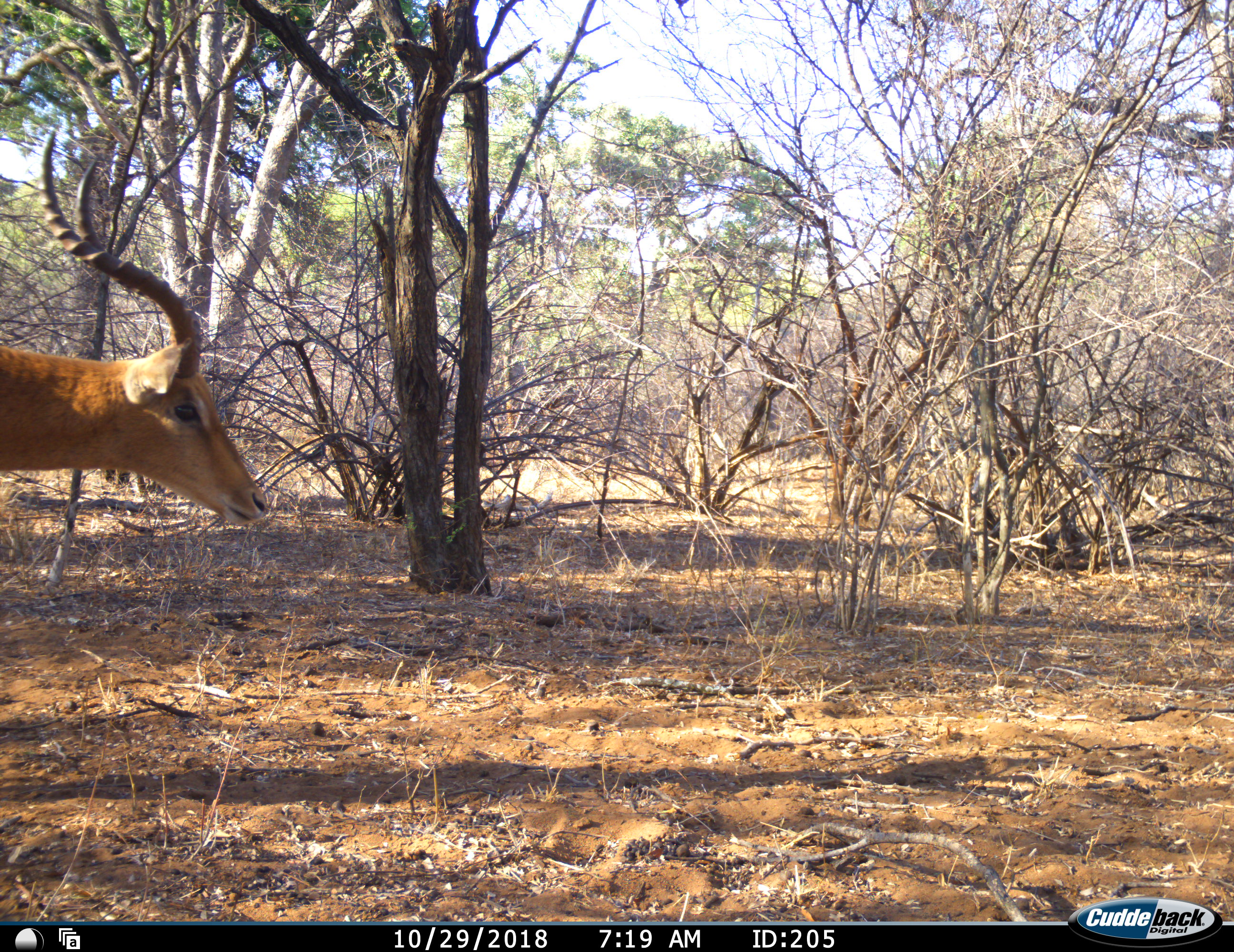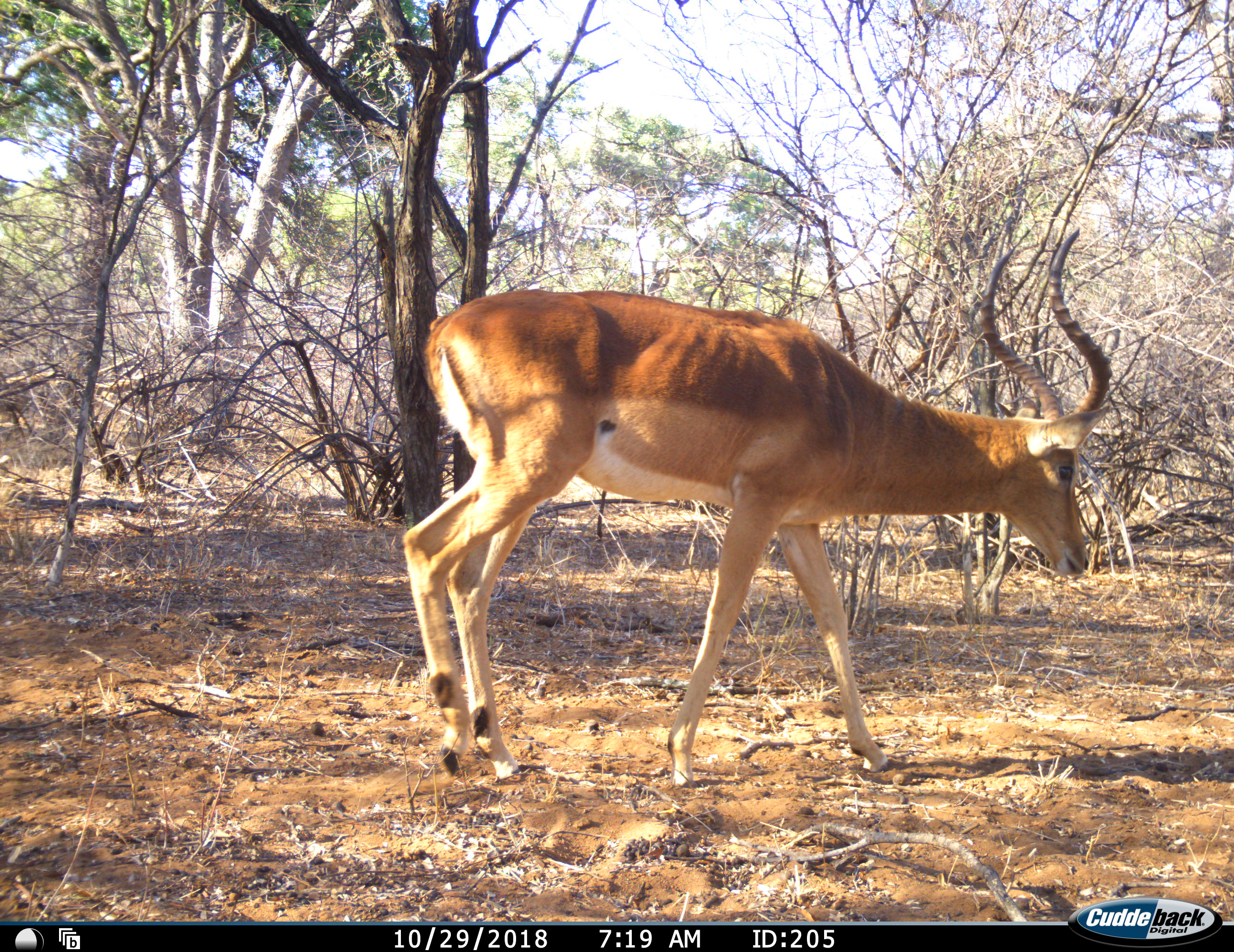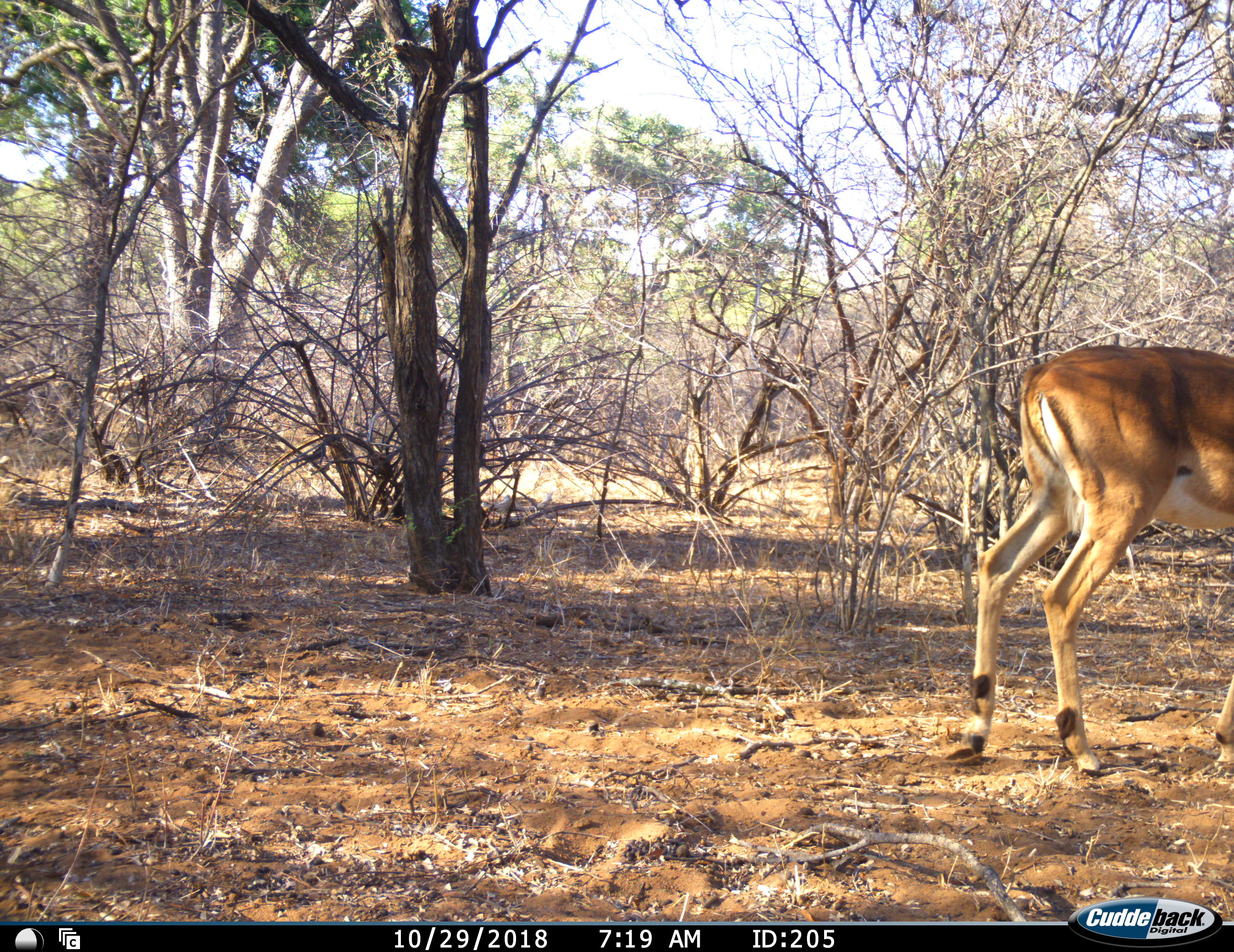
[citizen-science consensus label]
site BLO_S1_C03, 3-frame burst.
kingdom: Animalia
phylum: Chordata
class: Mammalia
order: Artiodactyla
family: Bovidae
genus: Aepyceros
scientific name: Aepyceros melampus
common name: impala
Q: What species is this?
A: Impala (Aepyceros melampus).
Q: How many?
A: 1.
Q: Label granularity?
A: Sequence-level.